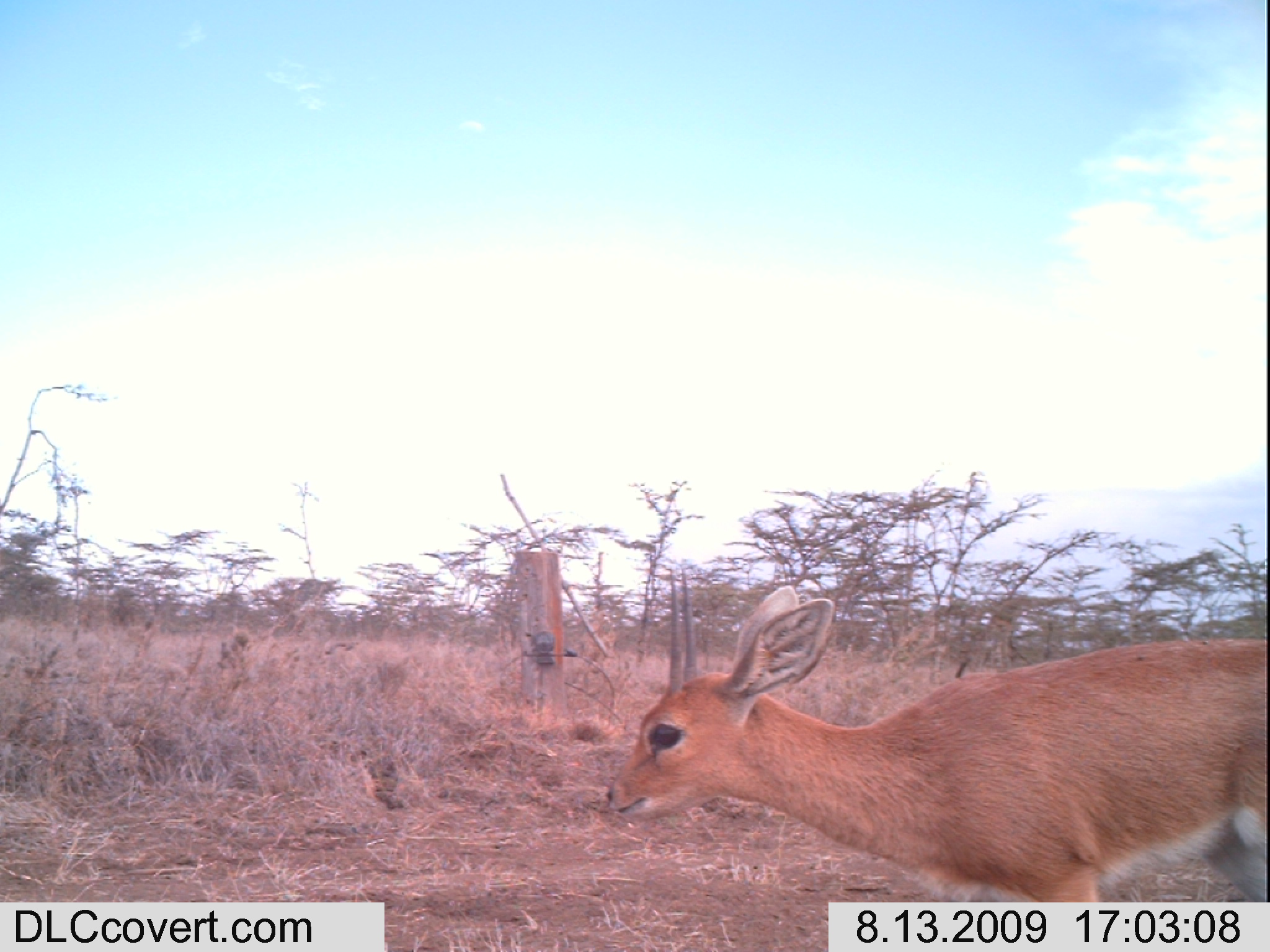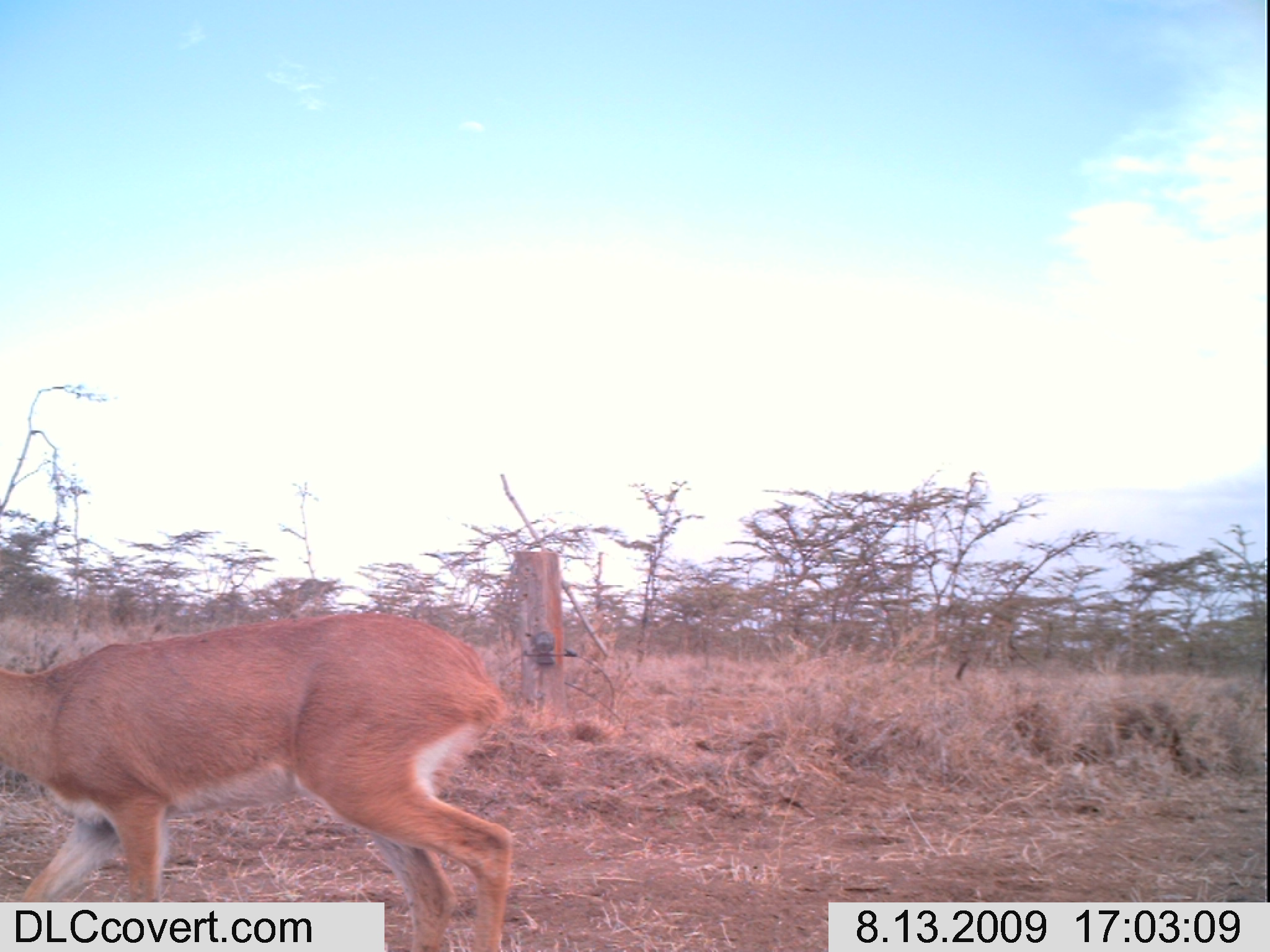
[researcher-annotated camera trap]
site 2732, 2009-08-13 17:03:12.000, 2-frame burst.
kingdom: Animalia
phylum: Chordata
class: Mammalia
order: Artiodactyla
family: Bovidae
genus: Raphicerus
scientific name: Raphicerus campestris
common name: steenbok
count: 1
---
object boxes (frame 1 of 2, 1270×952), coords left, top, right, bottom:
raphicerus campestris: 597, 579, 1270, 901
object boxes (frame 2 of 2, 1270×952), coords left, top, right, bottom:
raphicerus campestris: 0, 610, 517, 952